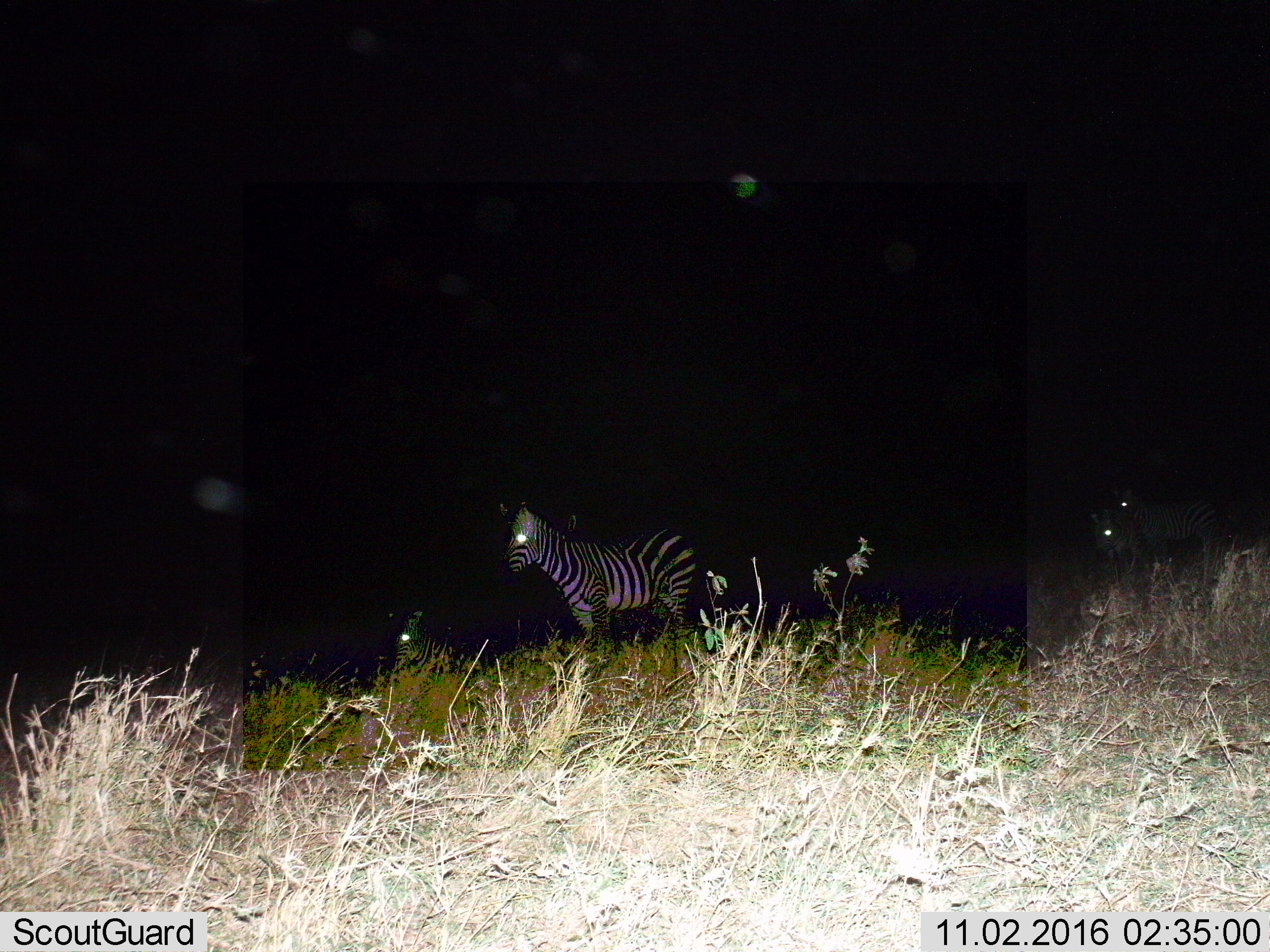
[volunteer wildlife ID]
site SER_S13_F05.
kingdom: Animalia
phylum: Chordata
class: Mammalia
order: Perissodactyla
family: Equidae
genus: Equus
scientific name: Equus quagga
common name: plains zebra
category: zebraplains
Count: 3.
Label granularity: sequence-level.